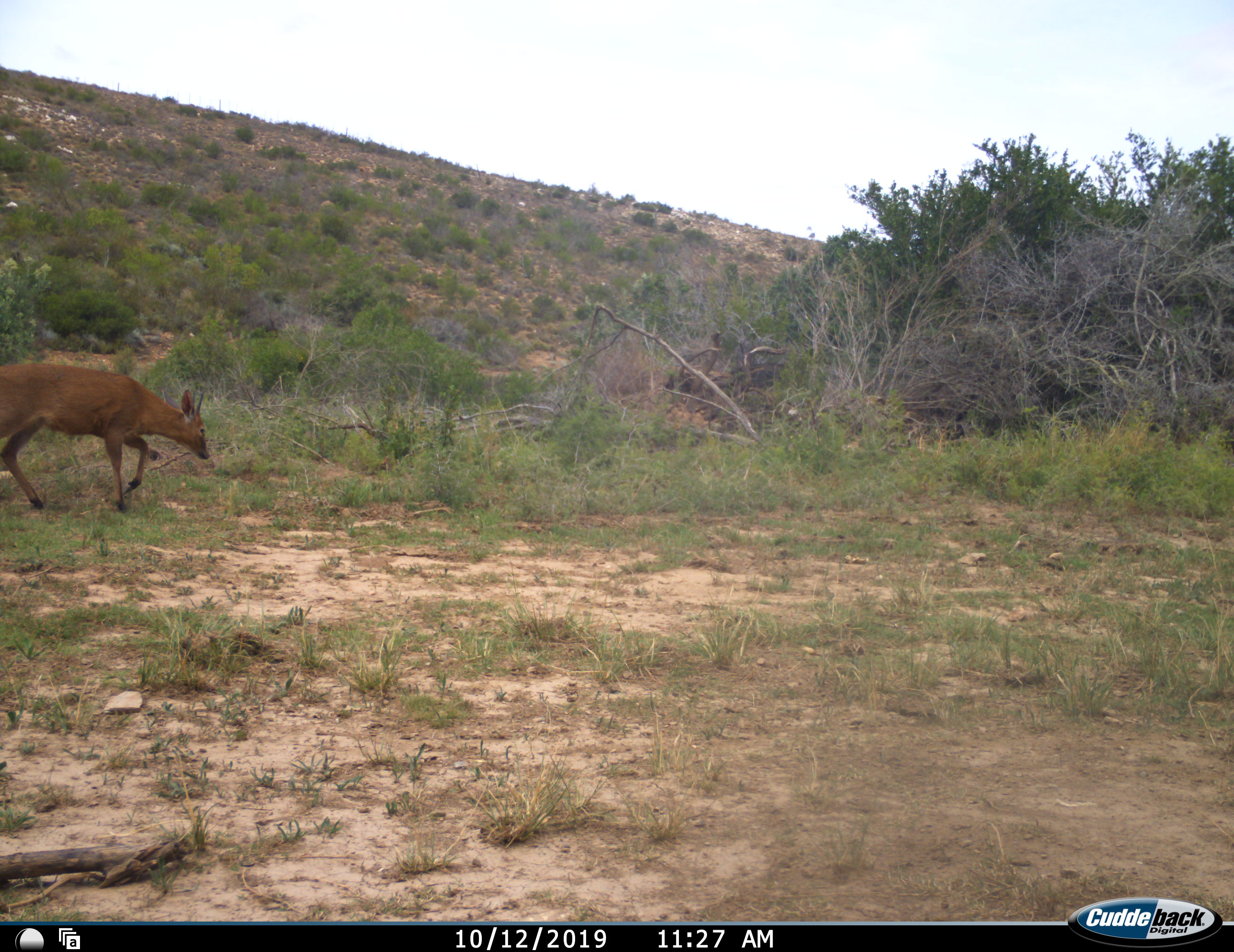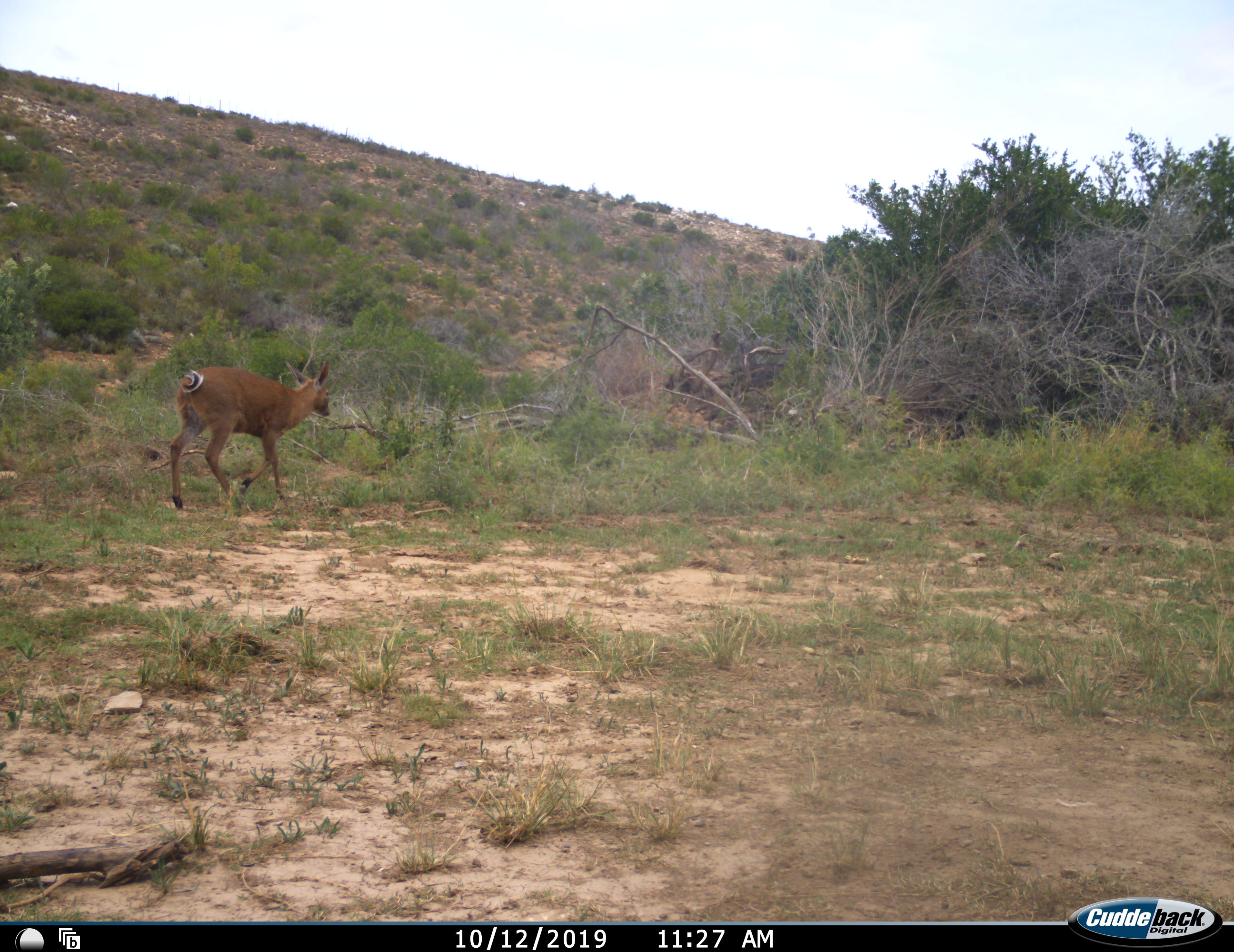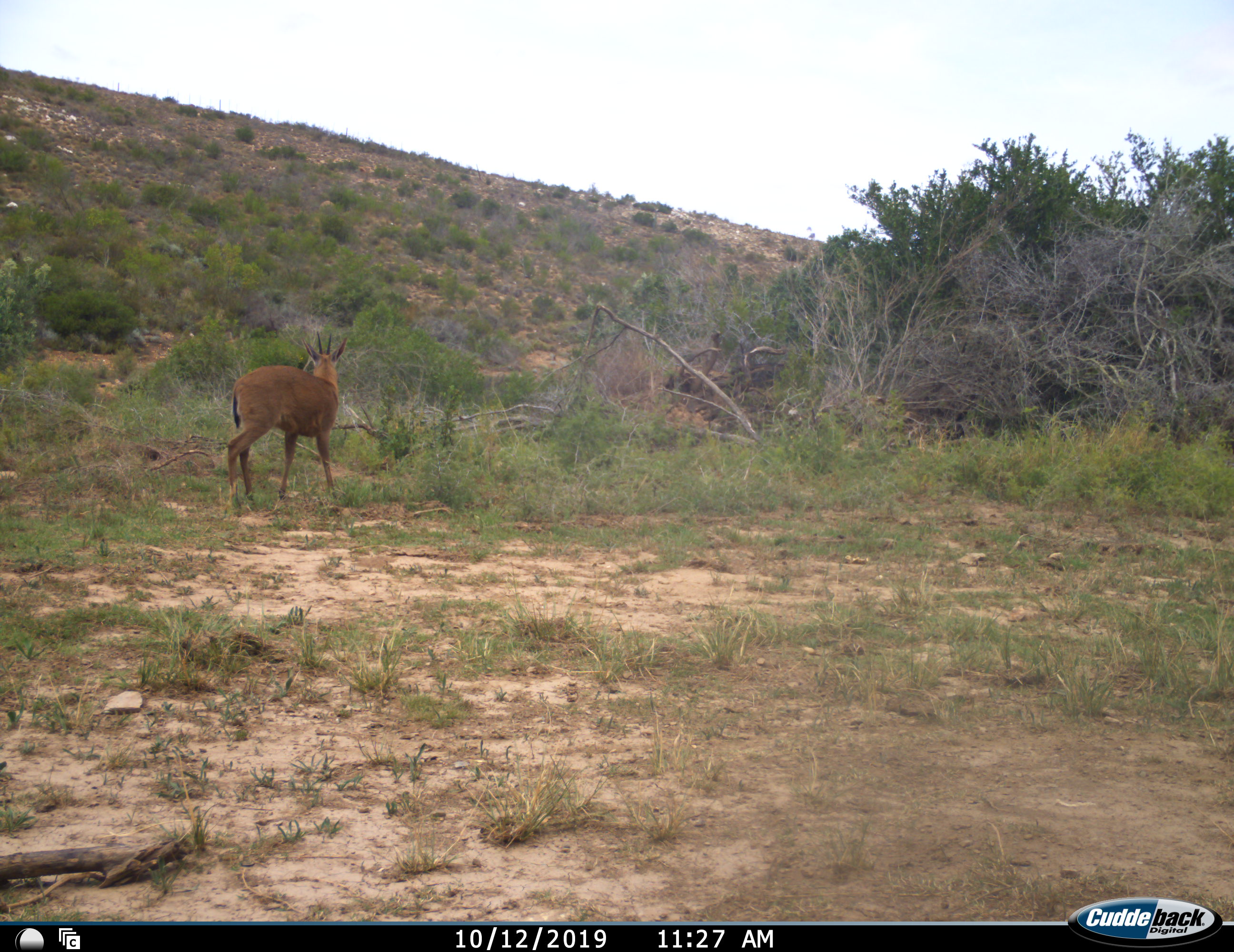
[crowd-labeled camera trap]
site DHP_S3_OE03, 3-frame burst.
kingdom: Animalia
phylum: Chordata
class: Mammalia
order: Artiodactyla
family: Bovidae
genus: Sylvicapra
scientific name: Sylvicapra grimmia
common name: common duiker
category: duikercommongrey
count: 1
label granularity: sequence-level